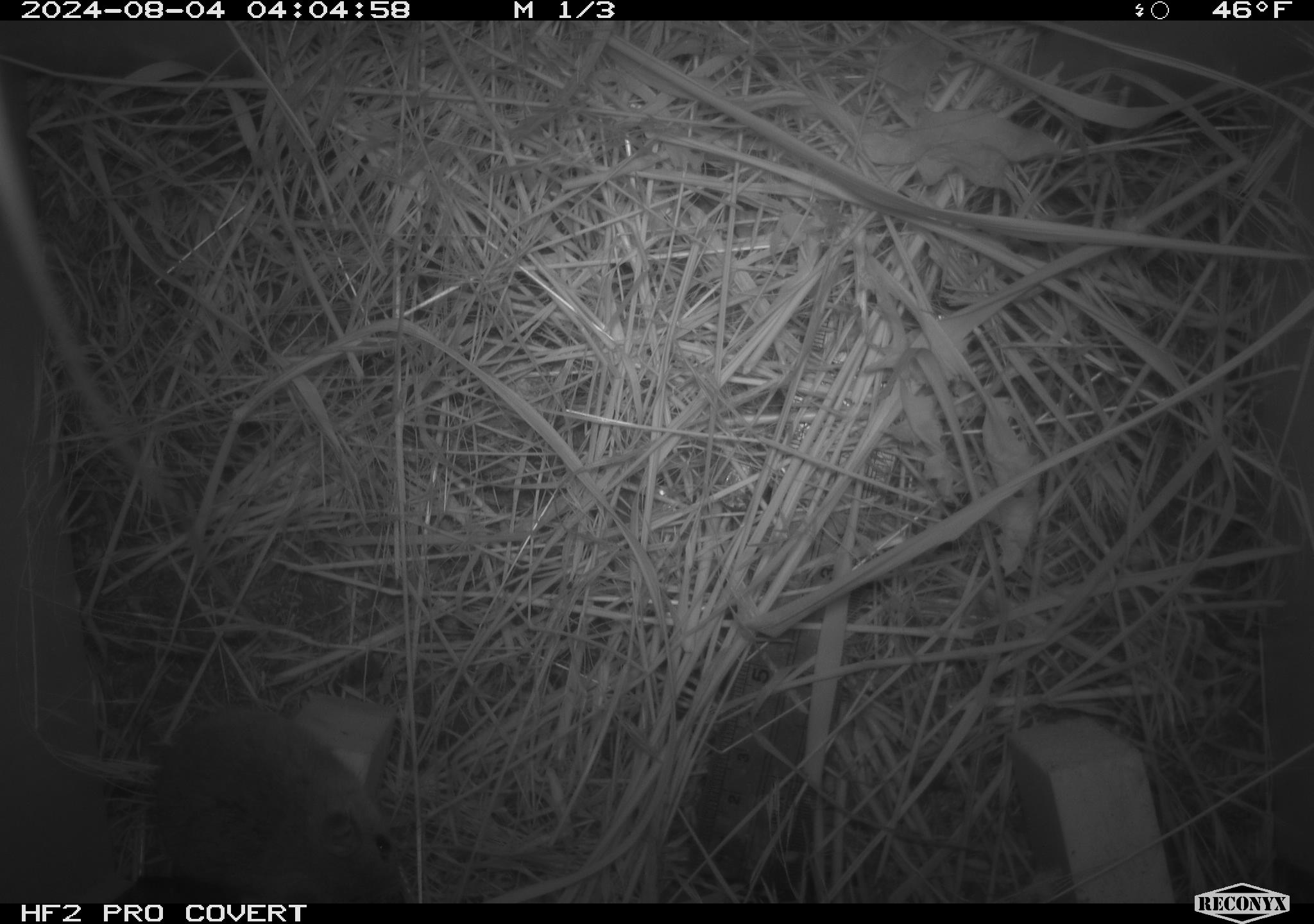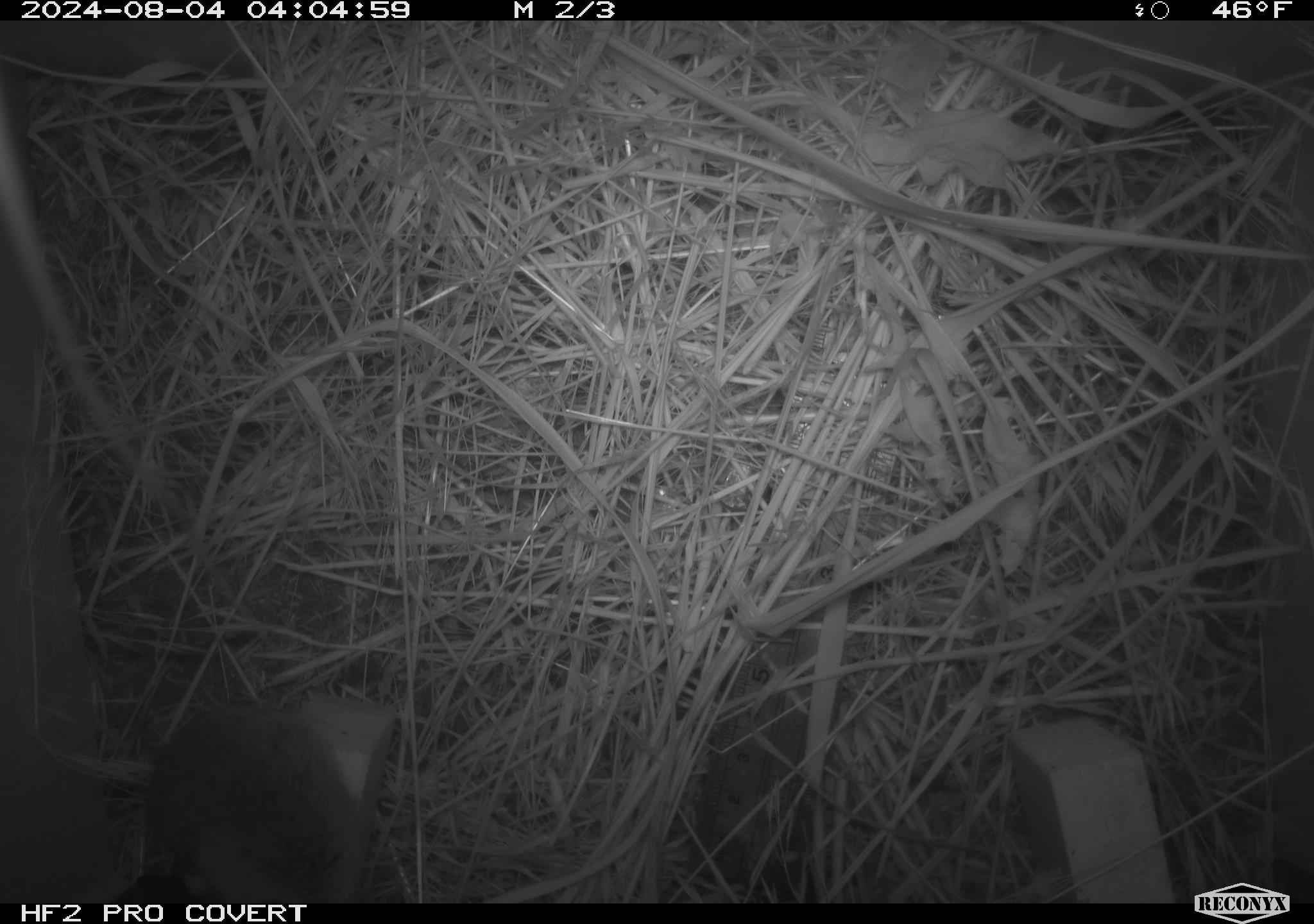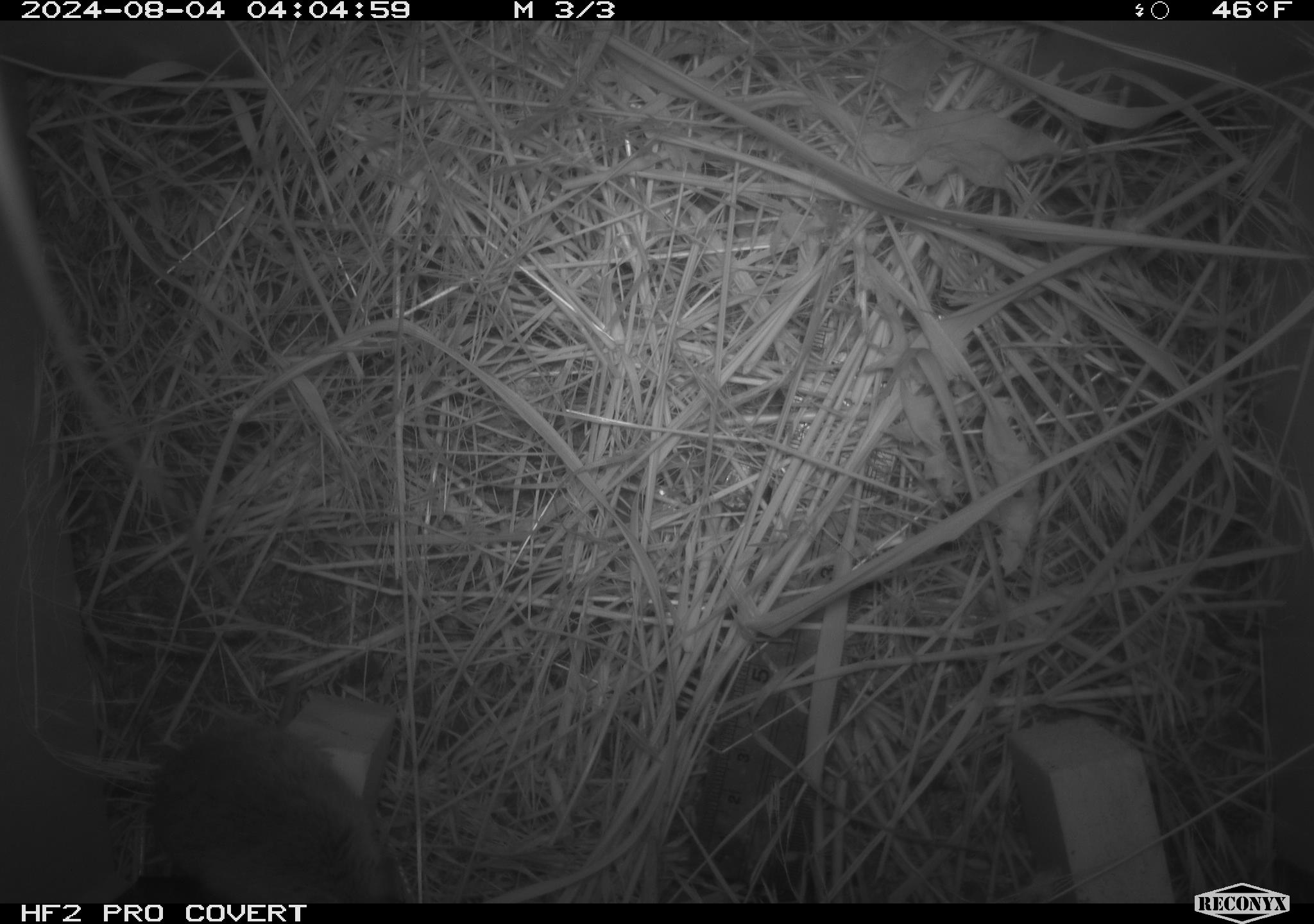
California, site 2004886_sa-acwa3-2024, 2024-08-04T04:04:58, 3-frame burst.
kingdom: Animalia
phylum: Chordata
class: Mammalia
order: Rodentia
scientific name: Rodentia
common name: mouse species